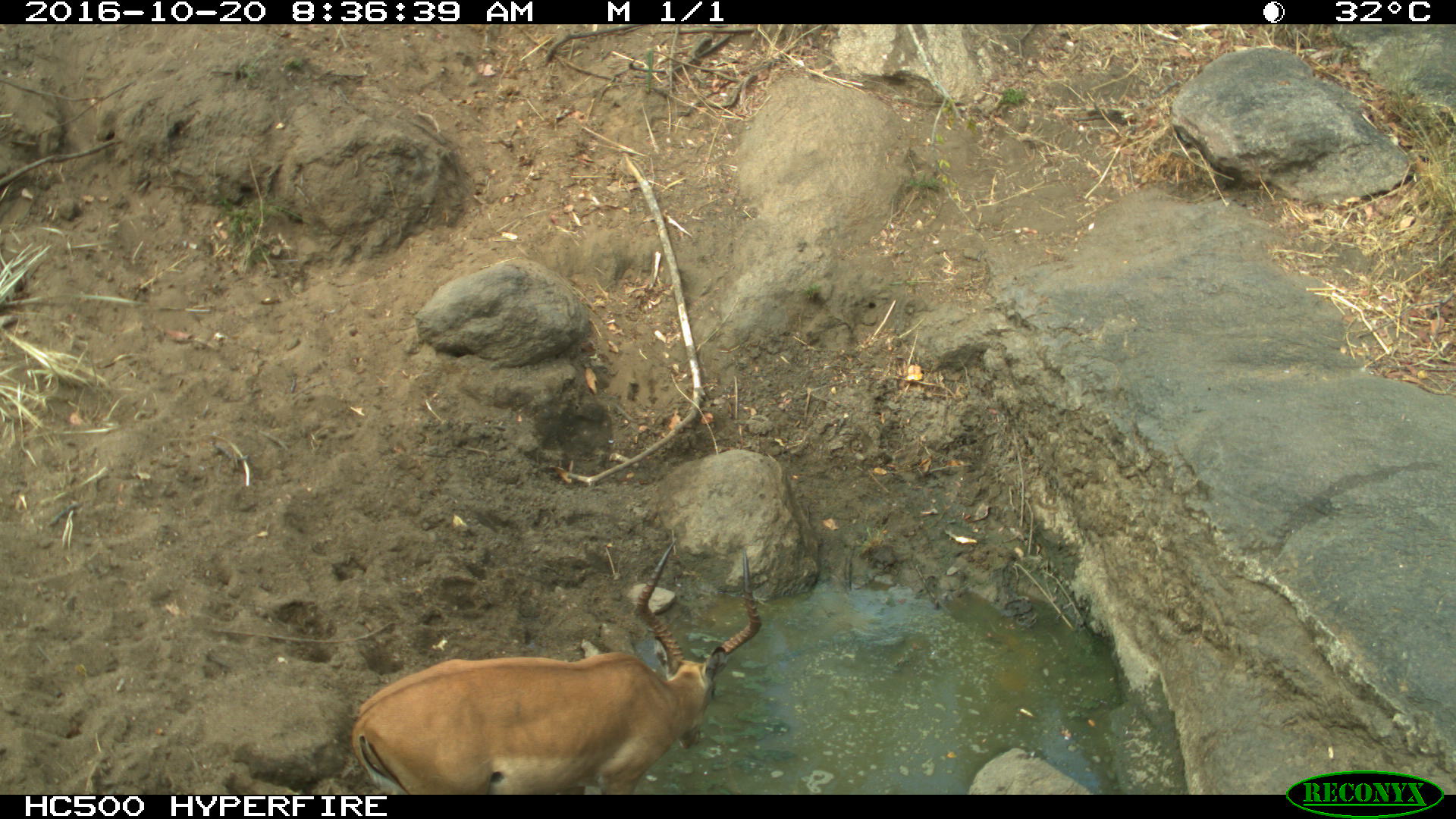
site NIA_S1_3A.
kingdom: Animalia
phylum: Chordata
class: Mammalia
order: Artiodactyla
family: Bovidae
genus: Aepyceros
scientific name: Aepyceros melampus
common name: impala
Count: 1.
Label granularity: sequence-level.